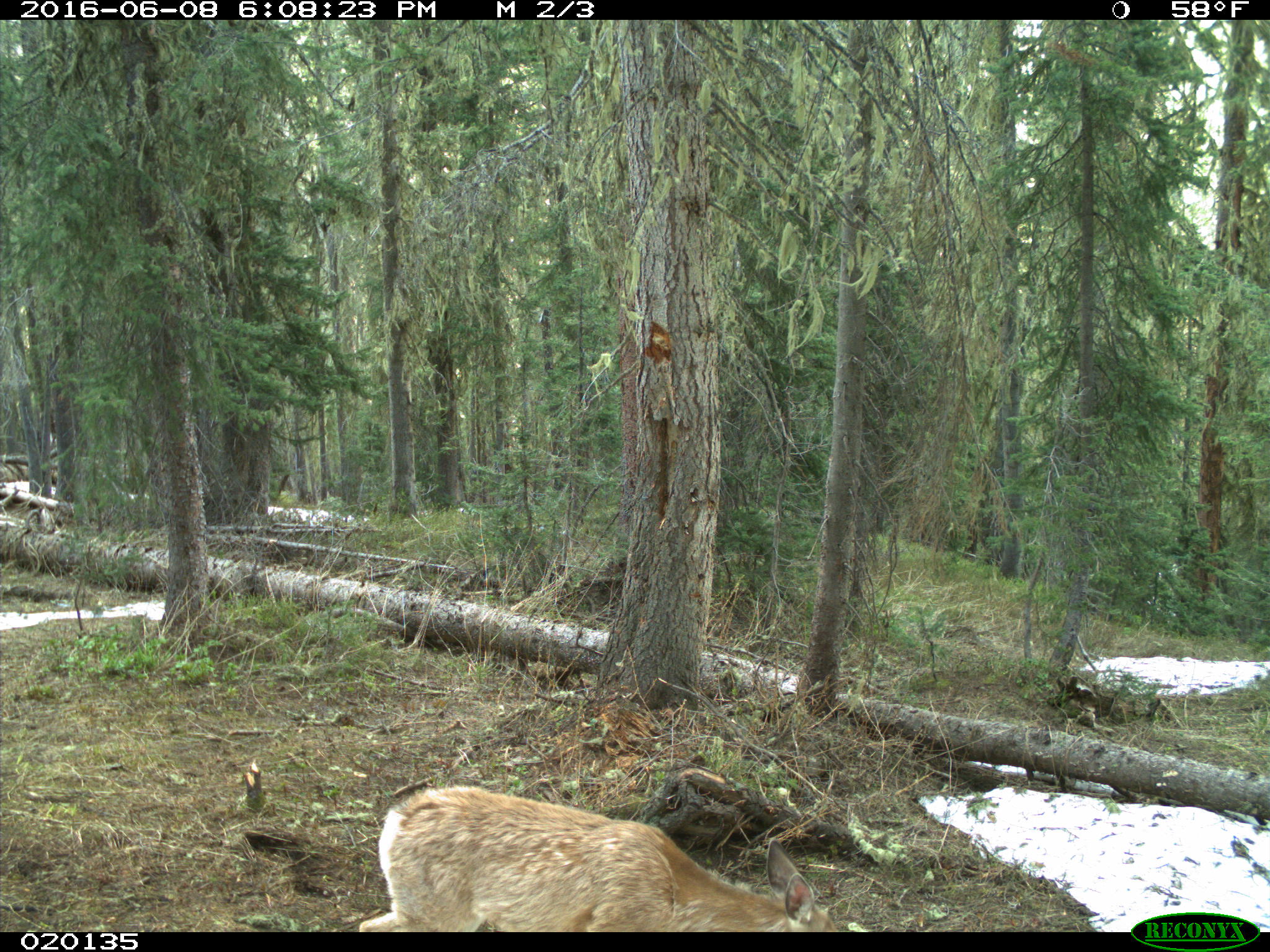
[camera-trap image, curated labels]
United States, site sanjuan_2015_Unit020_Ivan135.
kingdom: Animalia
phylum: Chordata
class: Mammalia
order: Artiodactyla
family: Cervidae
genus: Odocoileus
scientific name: Odocoileus hemionus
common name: mule deer